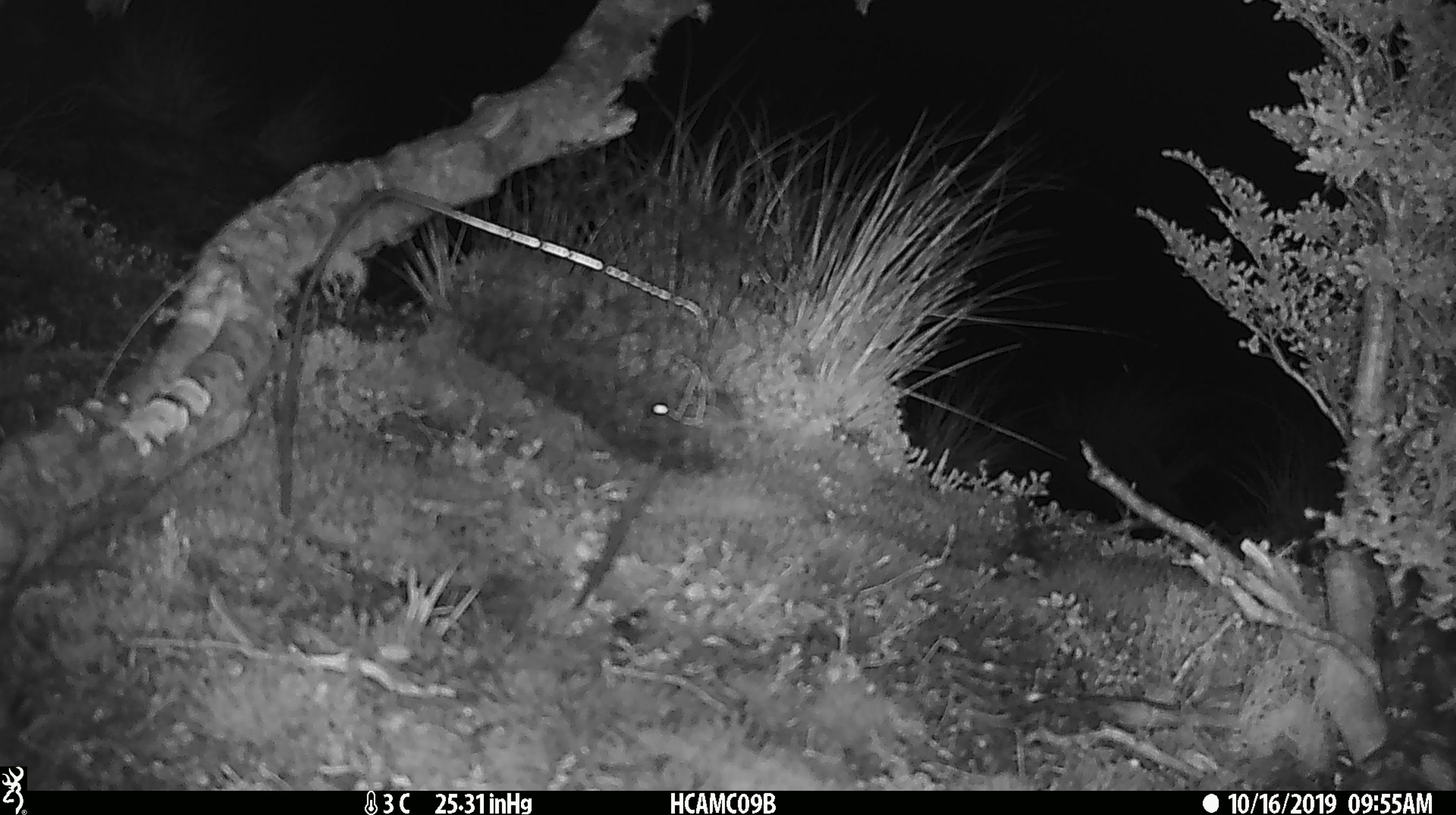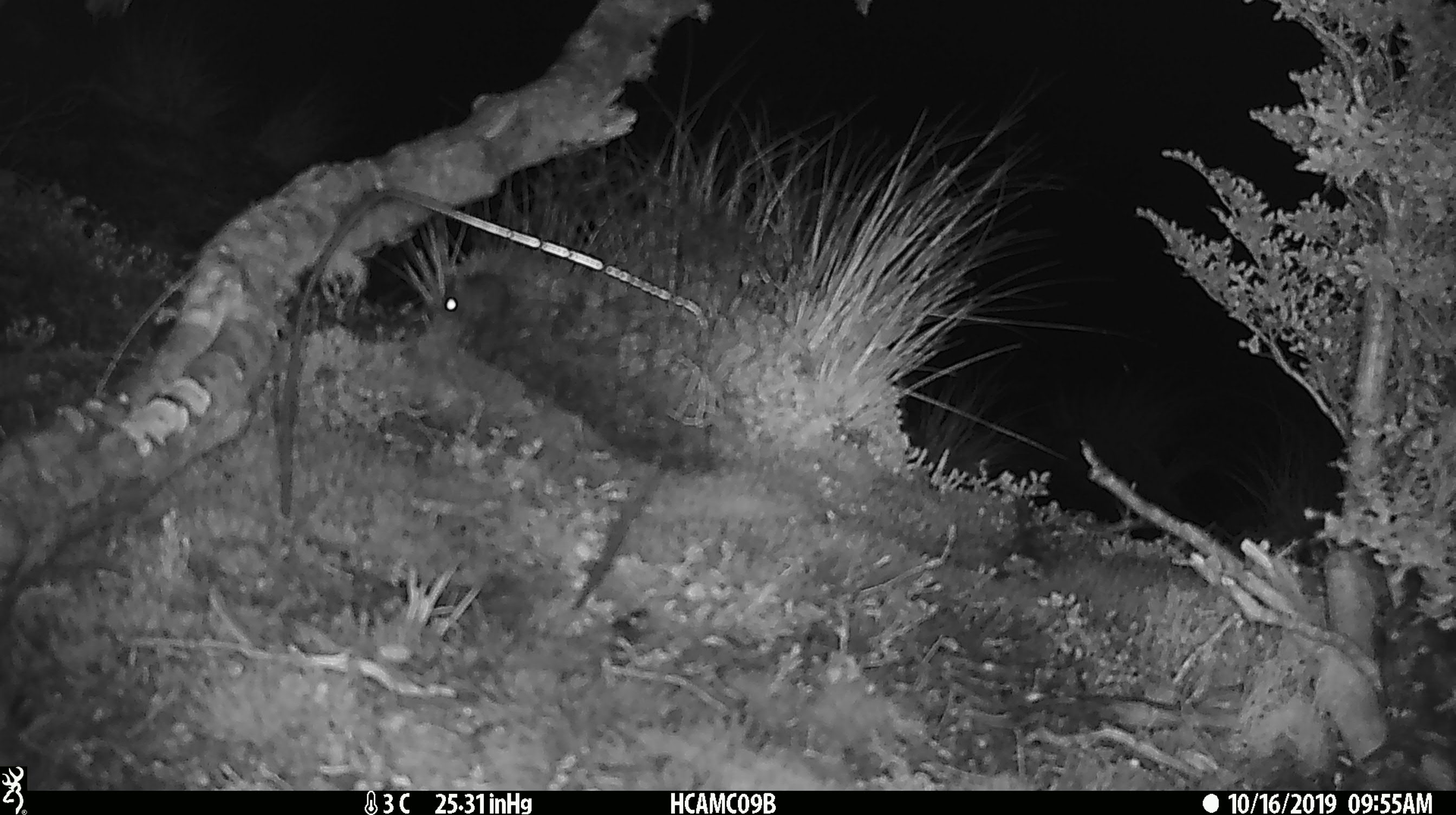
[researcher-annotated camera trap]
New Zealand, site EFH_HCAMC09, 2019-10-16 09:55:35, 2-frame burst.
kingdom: Animalia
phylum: Chordata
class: Mammalia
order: Rodentia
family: Muridae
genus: Mus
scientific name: Mus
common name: mouse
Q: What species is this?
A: Mouse (Mus).